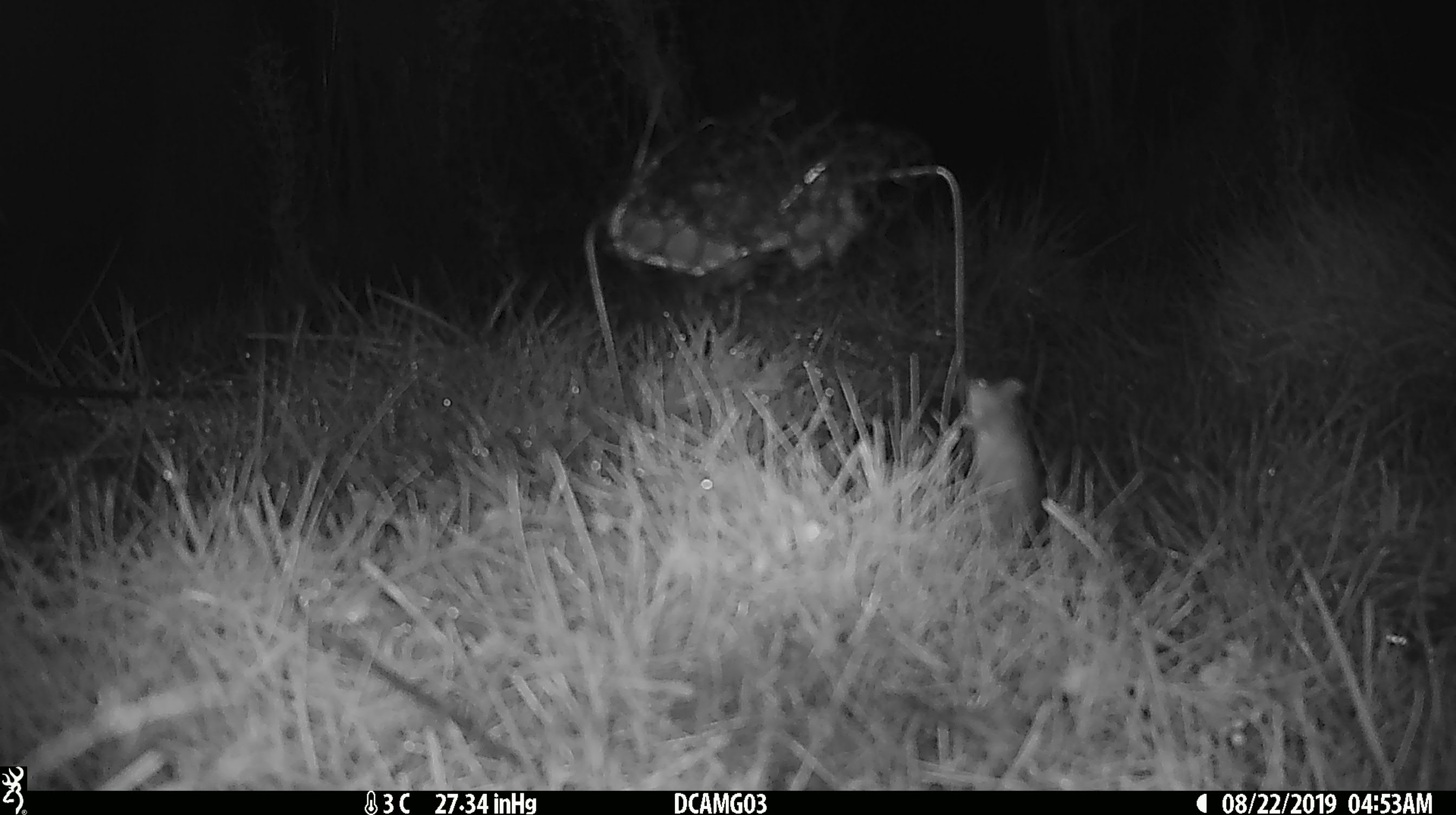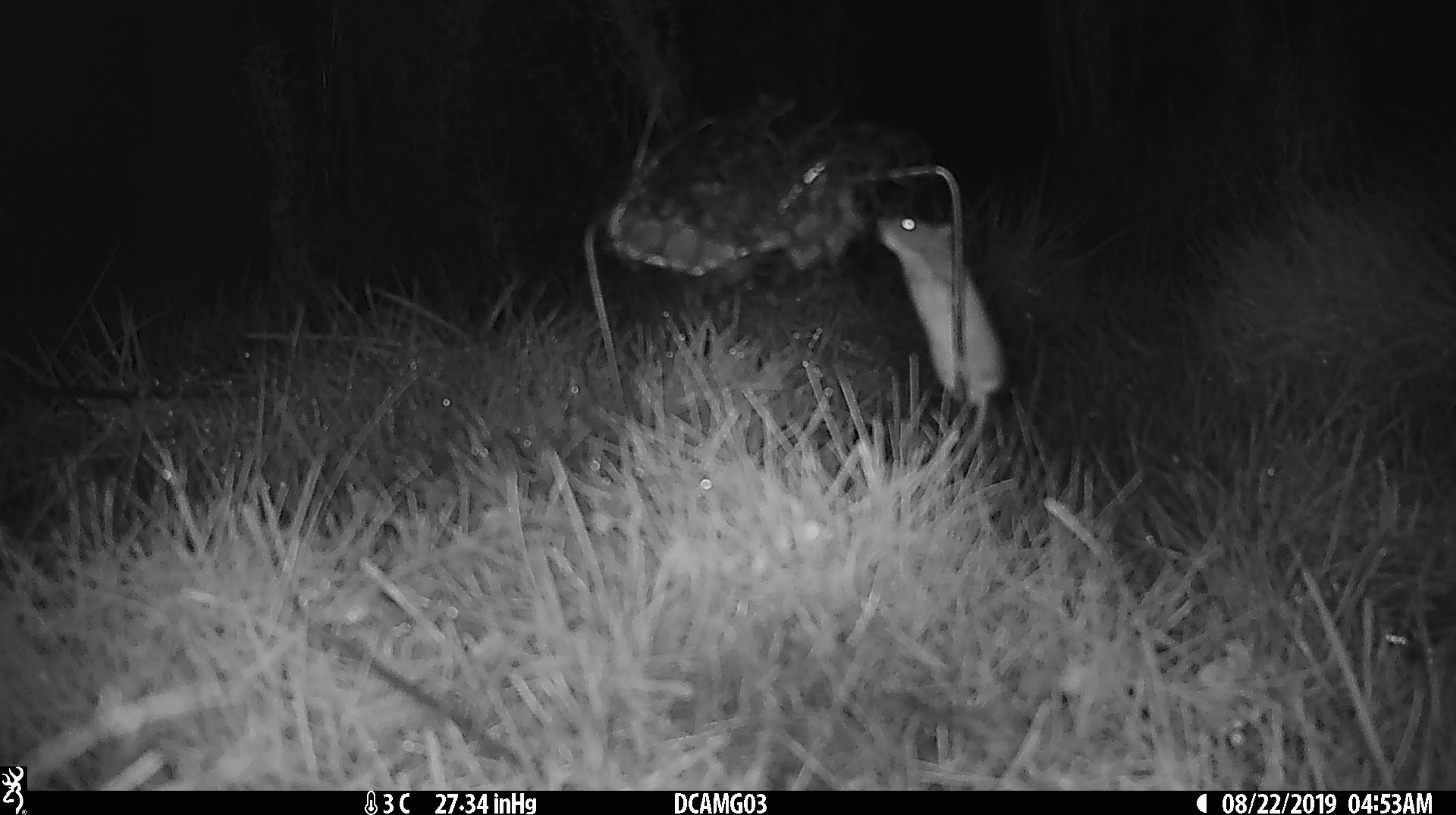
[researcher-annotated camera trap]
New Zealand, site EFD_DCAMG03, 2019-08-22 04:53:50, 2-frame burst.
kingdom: Animalia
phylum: Chordata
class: Mammalia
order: Rodentia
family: Muridae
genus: Mus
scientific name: Mus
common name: mouse